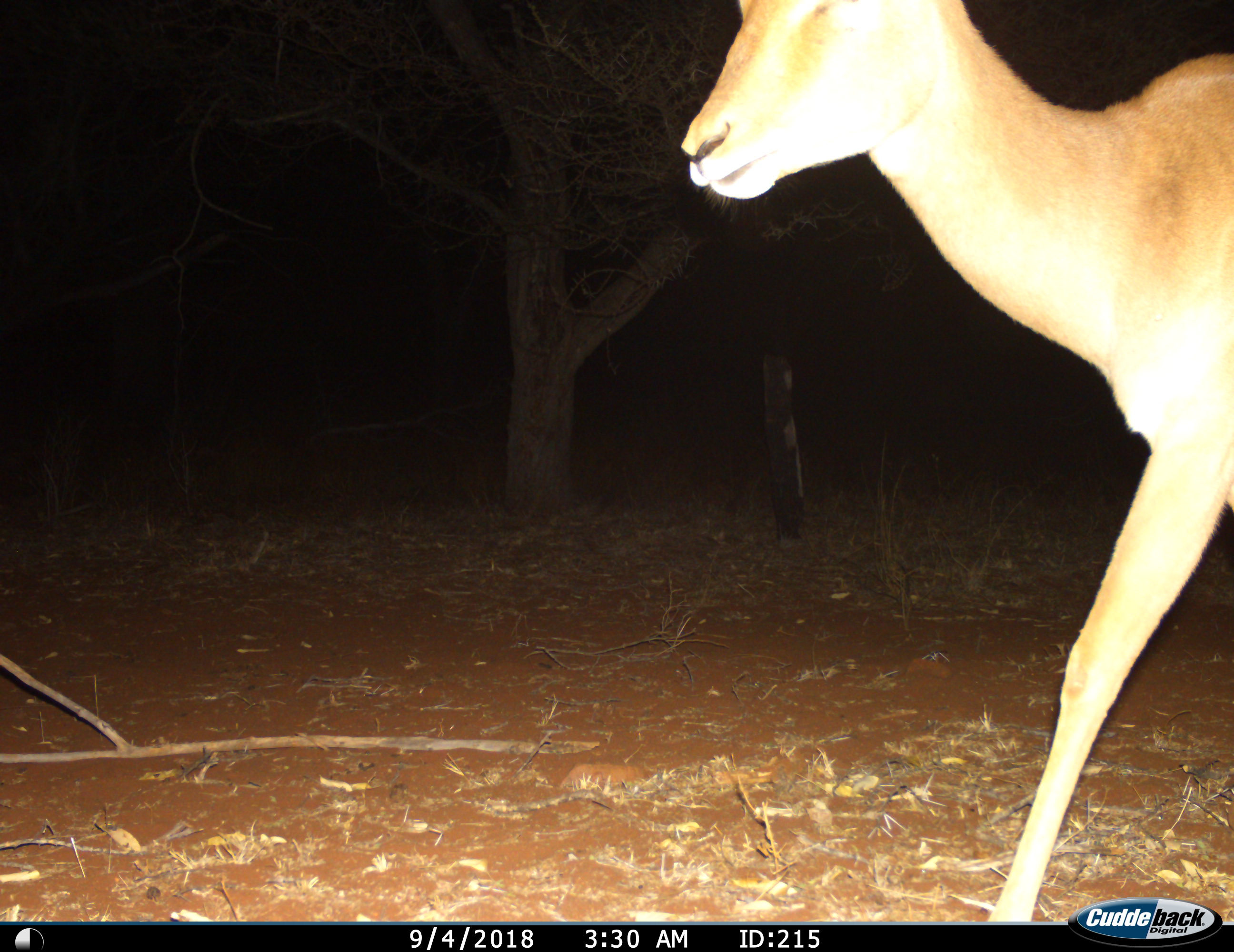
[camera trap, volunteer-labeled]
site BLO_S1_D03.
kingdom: Animalia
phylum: Chordata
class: Mammalia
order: Artiodactyla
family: Bovidae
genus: Aepyceros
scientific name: Aepyceros melampus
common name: impala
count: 1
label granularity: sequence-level